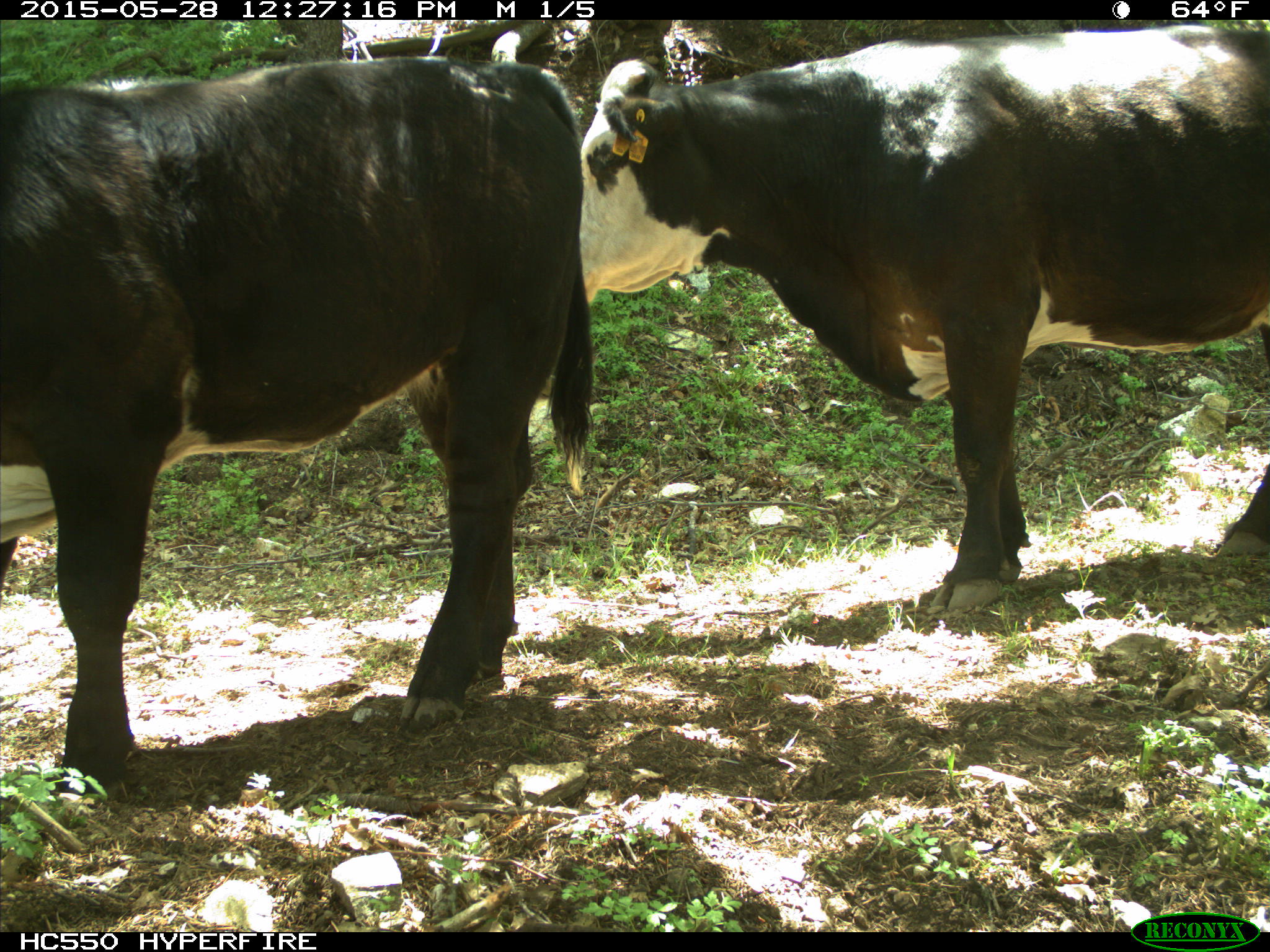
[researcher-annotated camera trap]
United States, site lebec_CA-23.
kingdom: Animalia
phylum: Chordata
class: Mammalia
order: Artiodactyla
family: Bovidae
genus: Bos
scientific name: Bos taurus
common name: domestic cow